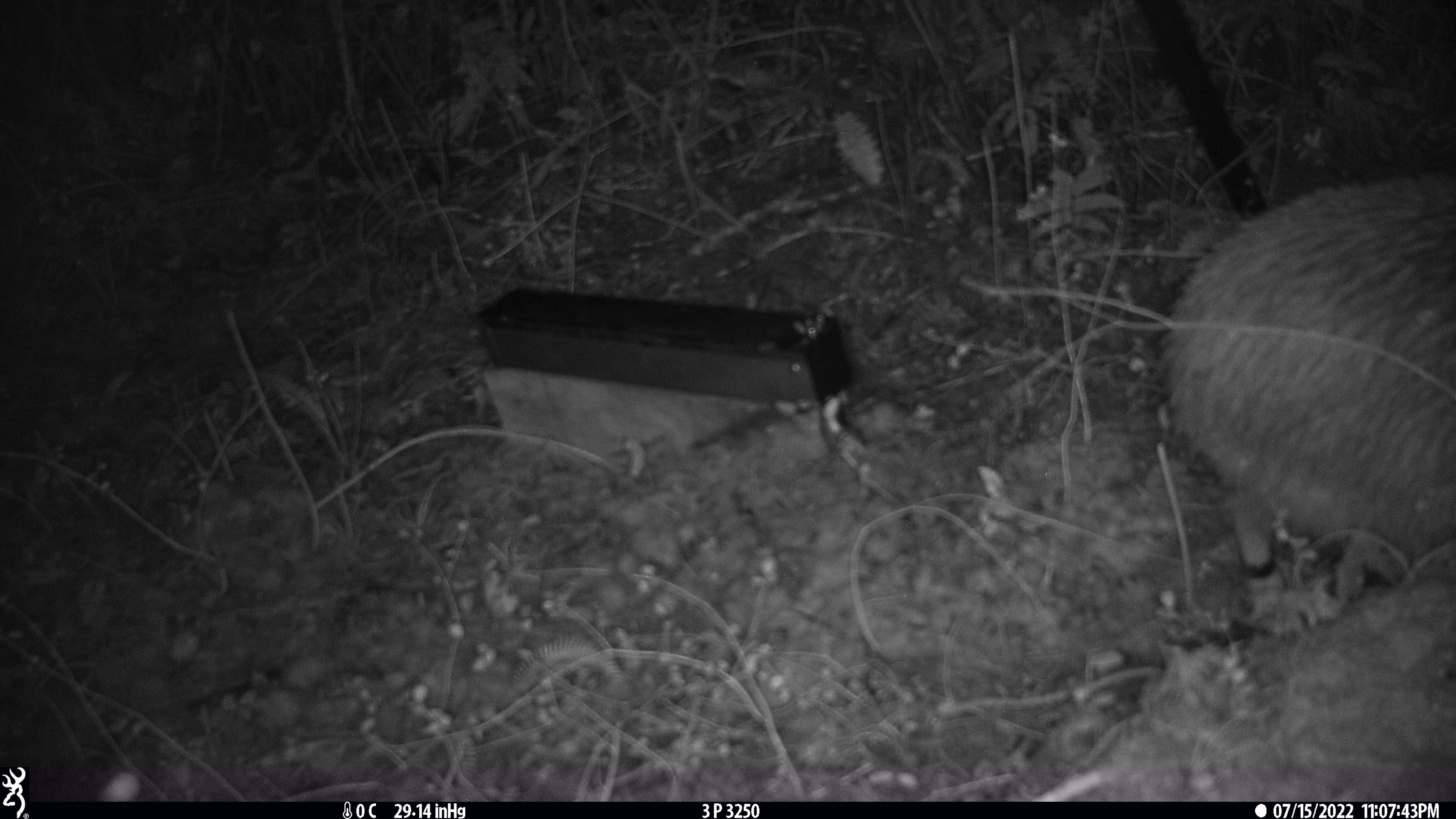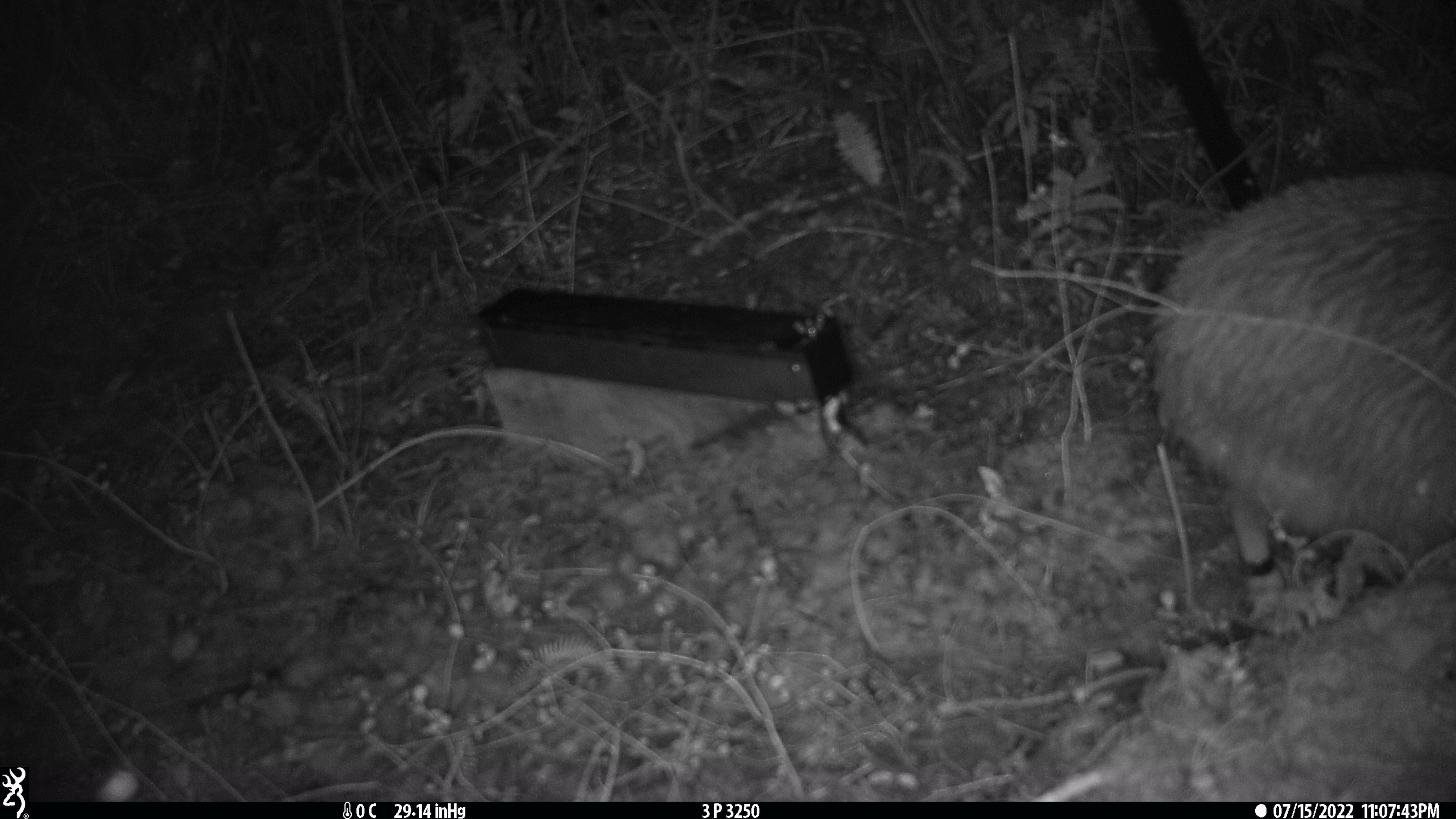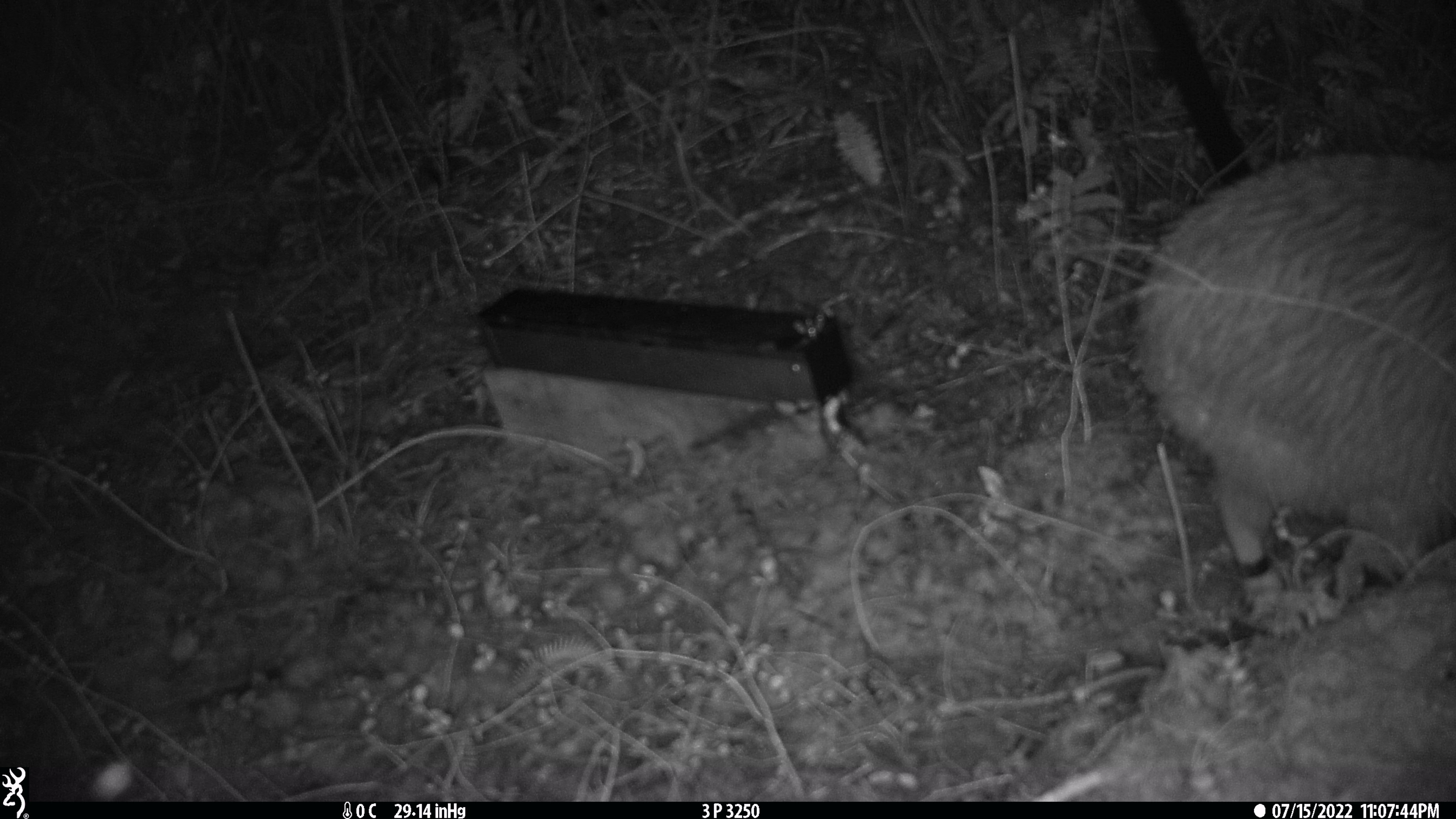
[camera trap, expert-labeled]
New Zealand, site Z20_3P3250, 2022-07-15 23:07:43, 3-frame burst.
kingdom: Animalia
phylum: Chordata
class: Aves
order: Apterygiformes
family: Apterygidae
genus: Apteryx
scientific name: Apteryx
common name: kiwi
Kiwi (Apteryx).